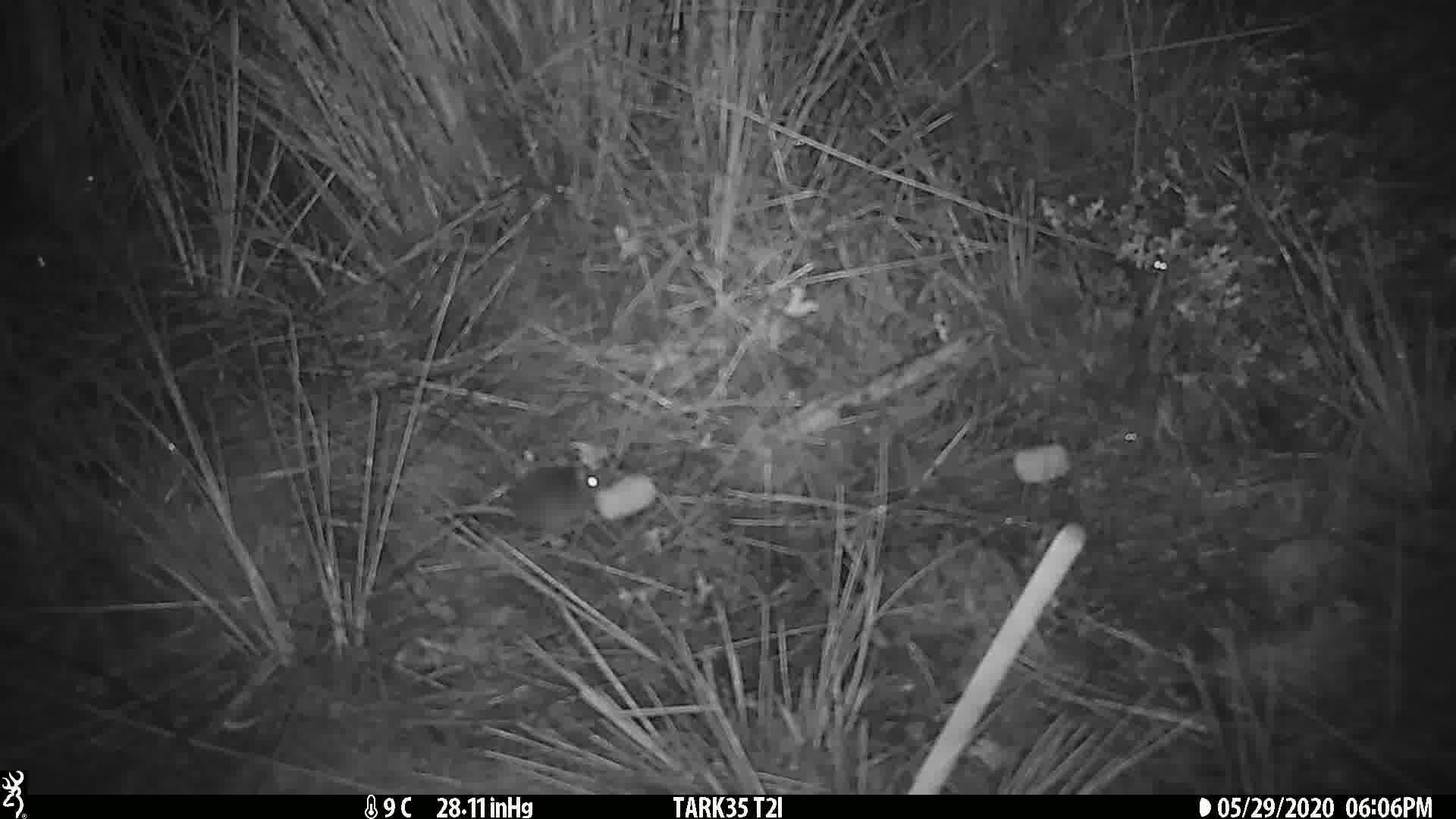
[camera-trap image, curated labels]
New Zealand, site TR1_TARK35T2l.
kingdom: Animalia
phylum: Chordata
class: Mammalia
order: Rodentia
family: Muridae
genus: Mus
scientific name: Mus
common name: mouse